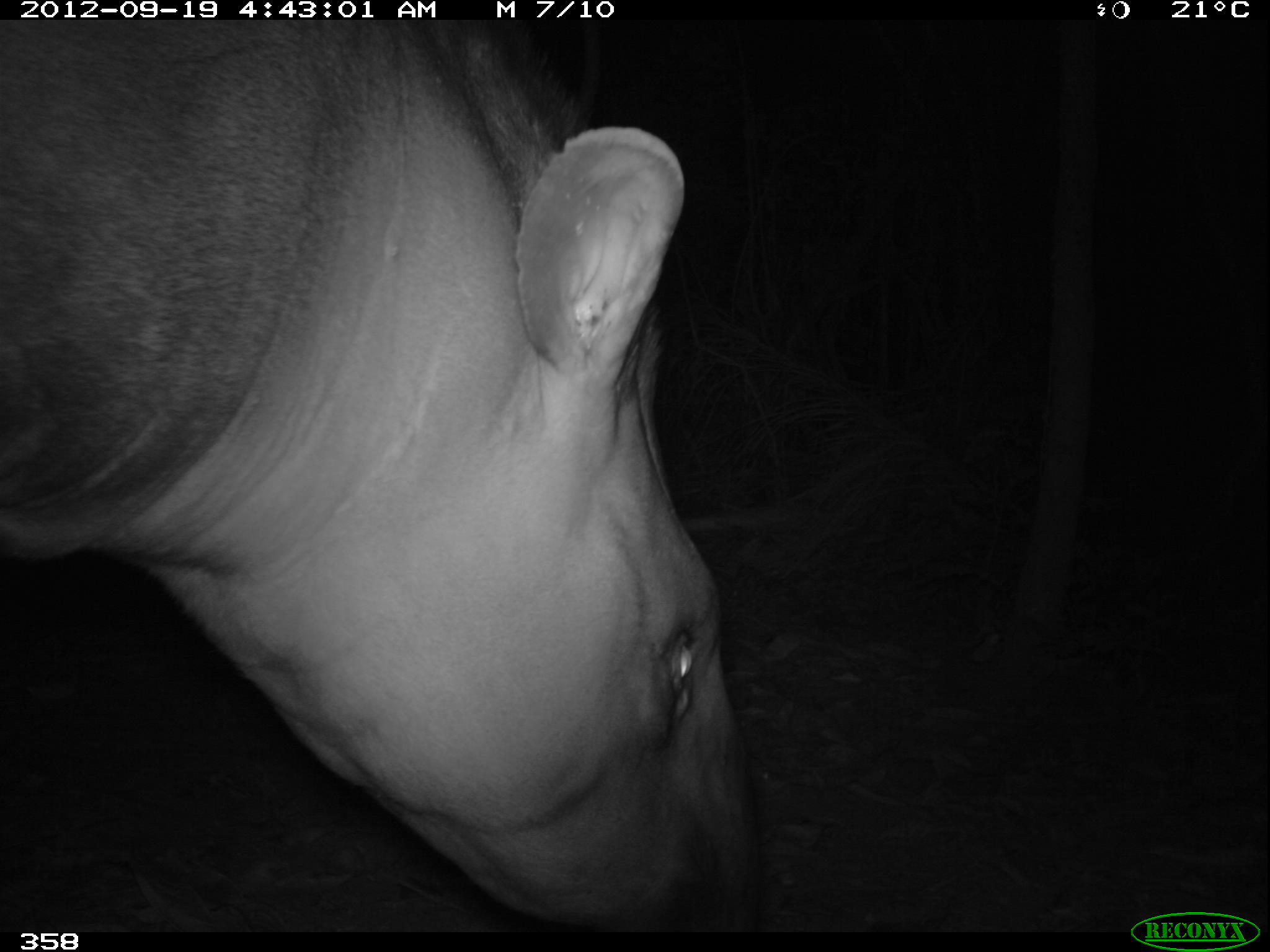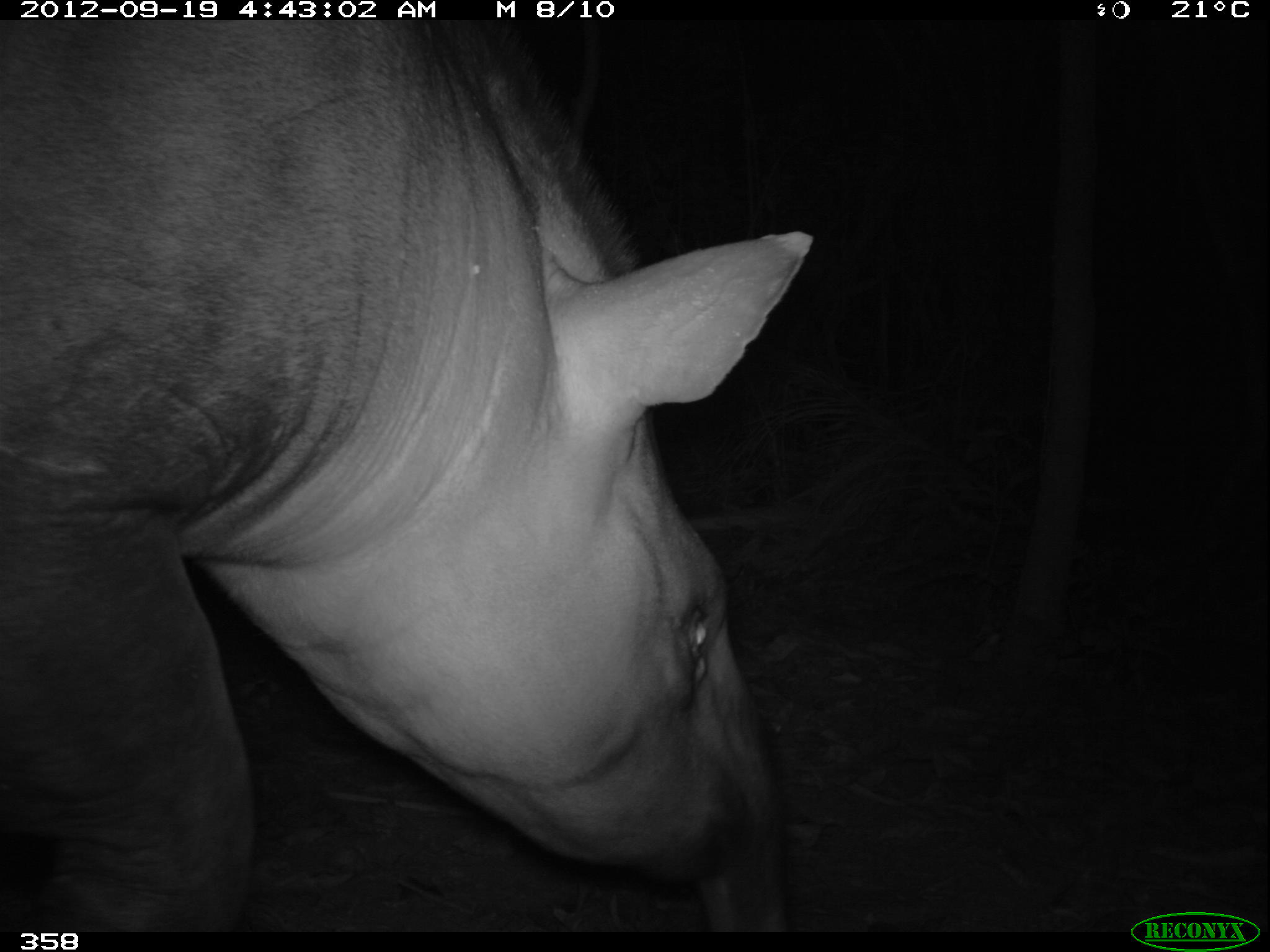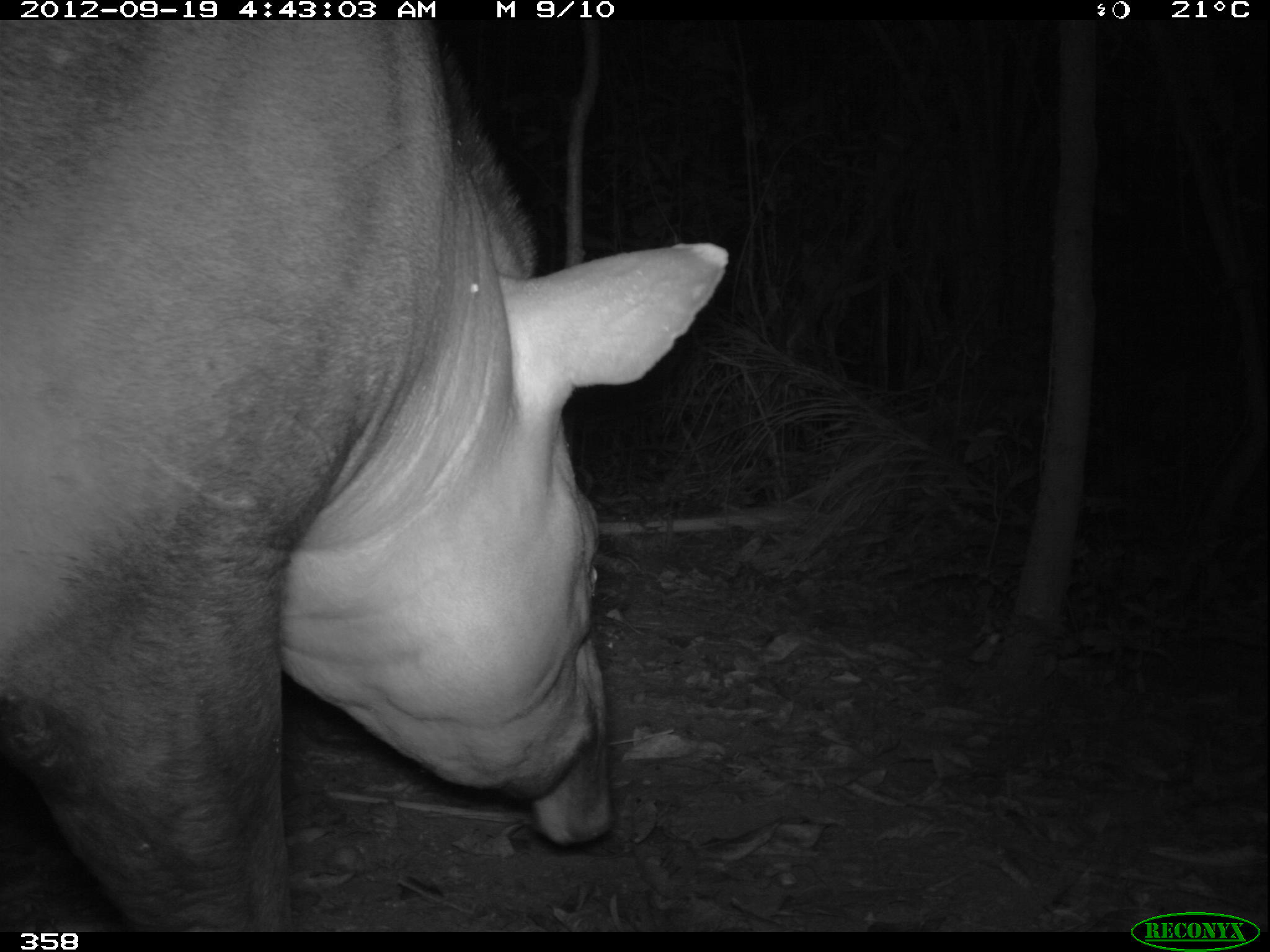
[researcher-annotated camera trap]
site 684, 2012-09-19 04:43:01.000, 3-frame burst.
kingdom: Animalia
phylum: Chordata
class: Mammalia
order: Perissodactyla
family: Tapiridae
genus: Tapirus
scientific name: Tapirus terrestris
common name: south american tapir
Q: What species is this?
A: Tapirus terrestris (south american tapir).